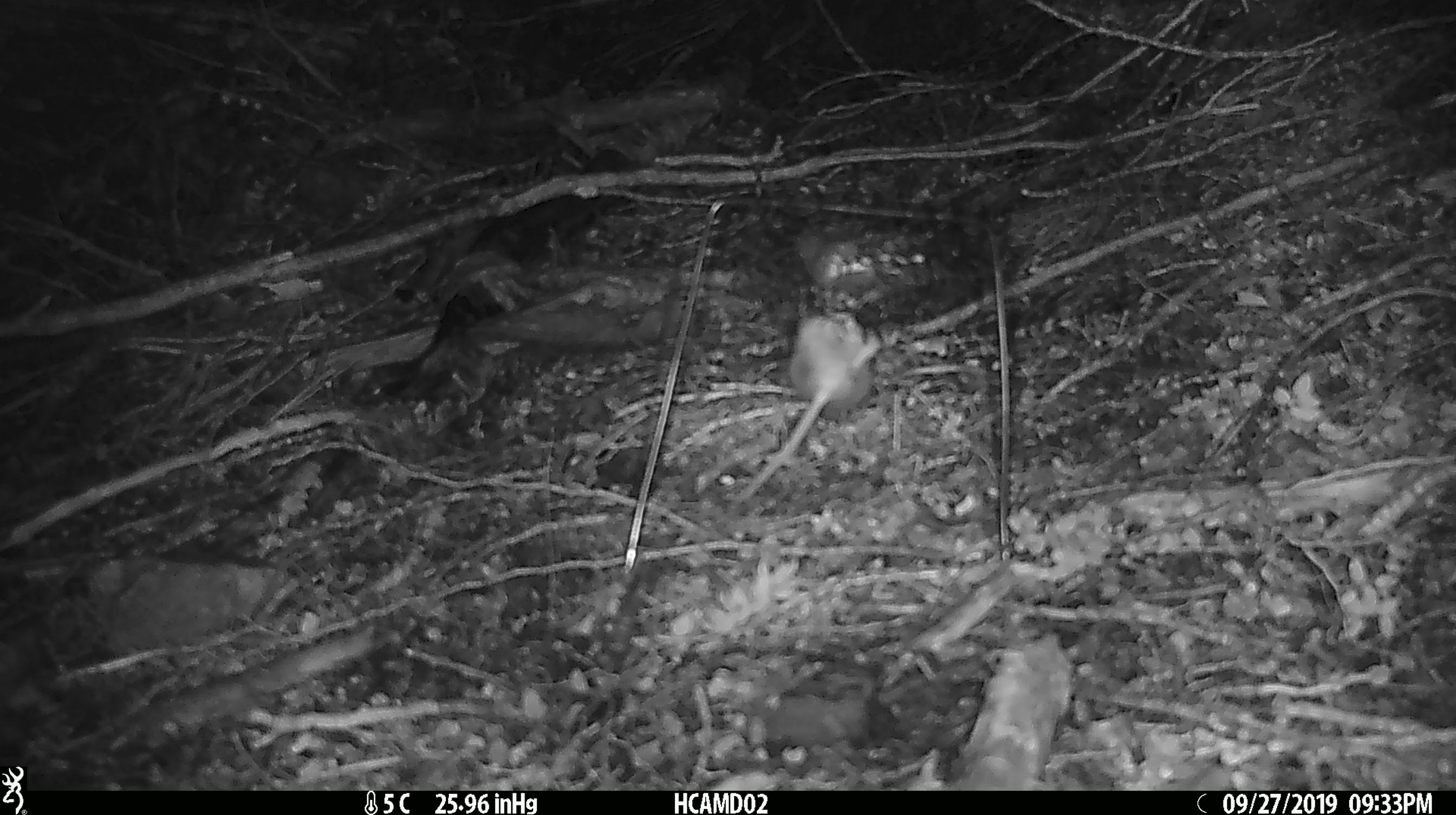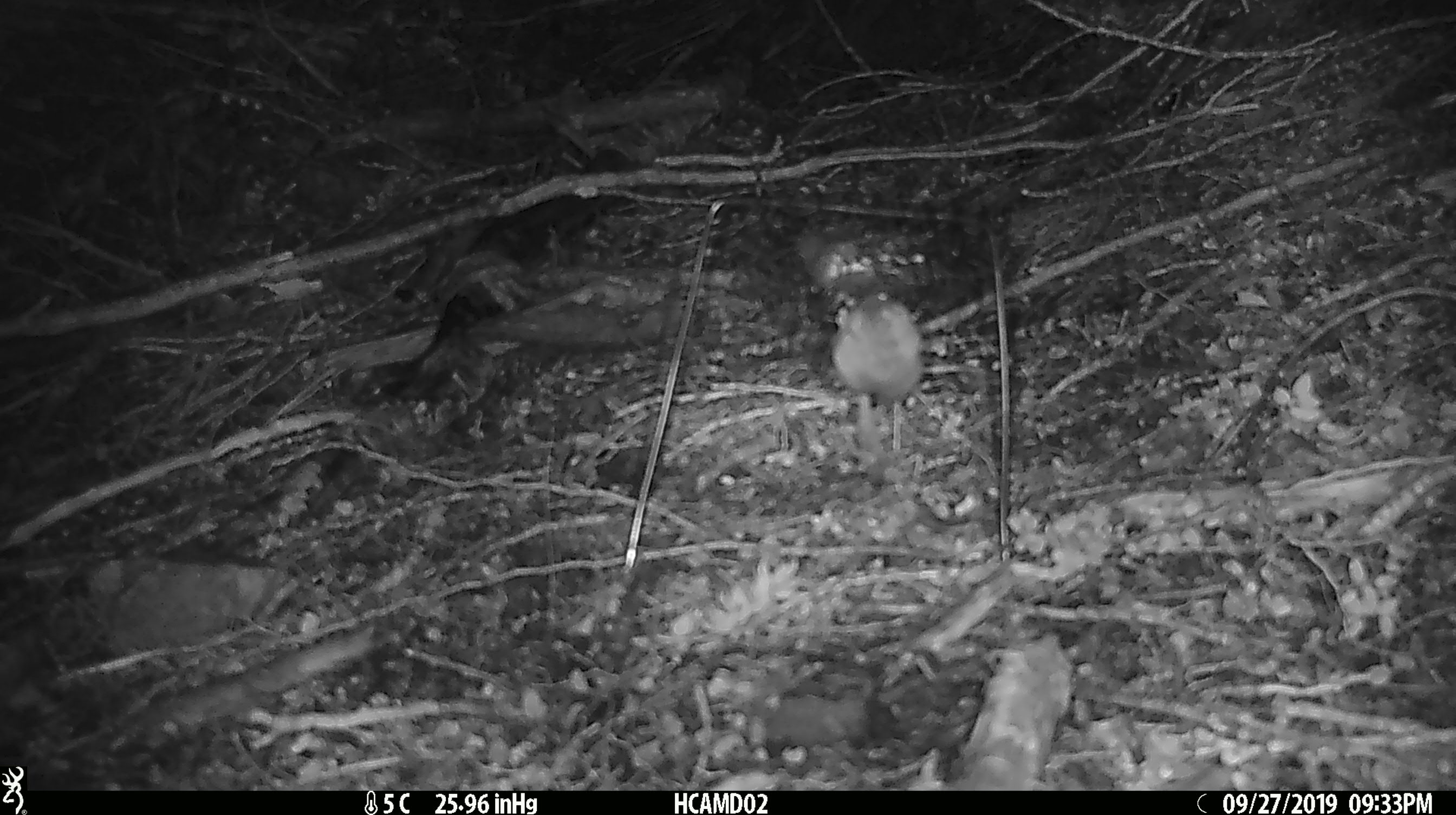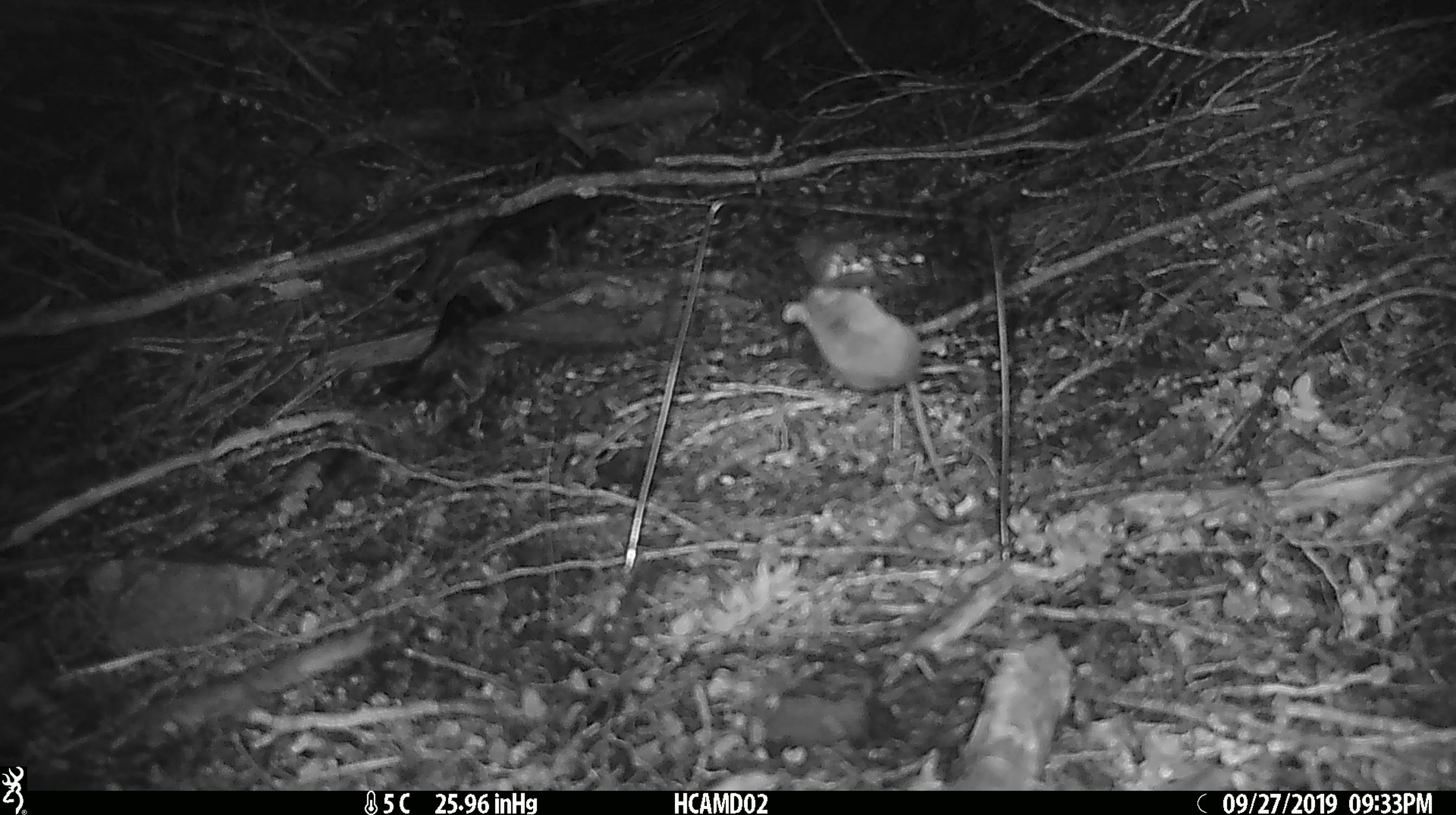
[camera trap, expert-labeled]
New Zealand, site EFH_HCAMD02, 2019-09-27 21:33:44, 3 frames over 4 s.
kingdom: Animalia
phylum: Chordata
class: Mammalia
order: Rodentia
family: Muridae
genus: Mus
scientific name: Mus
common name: mouse